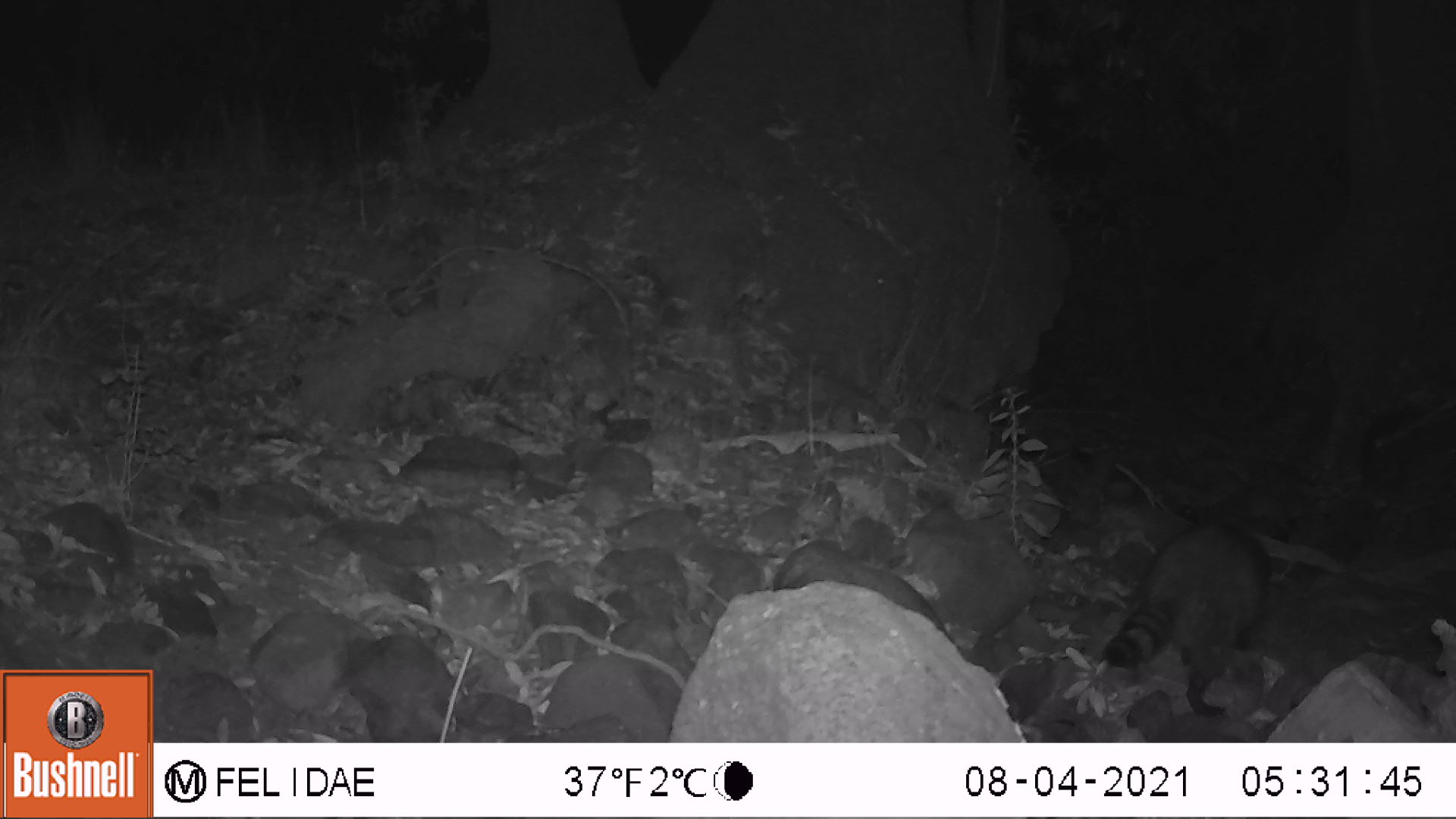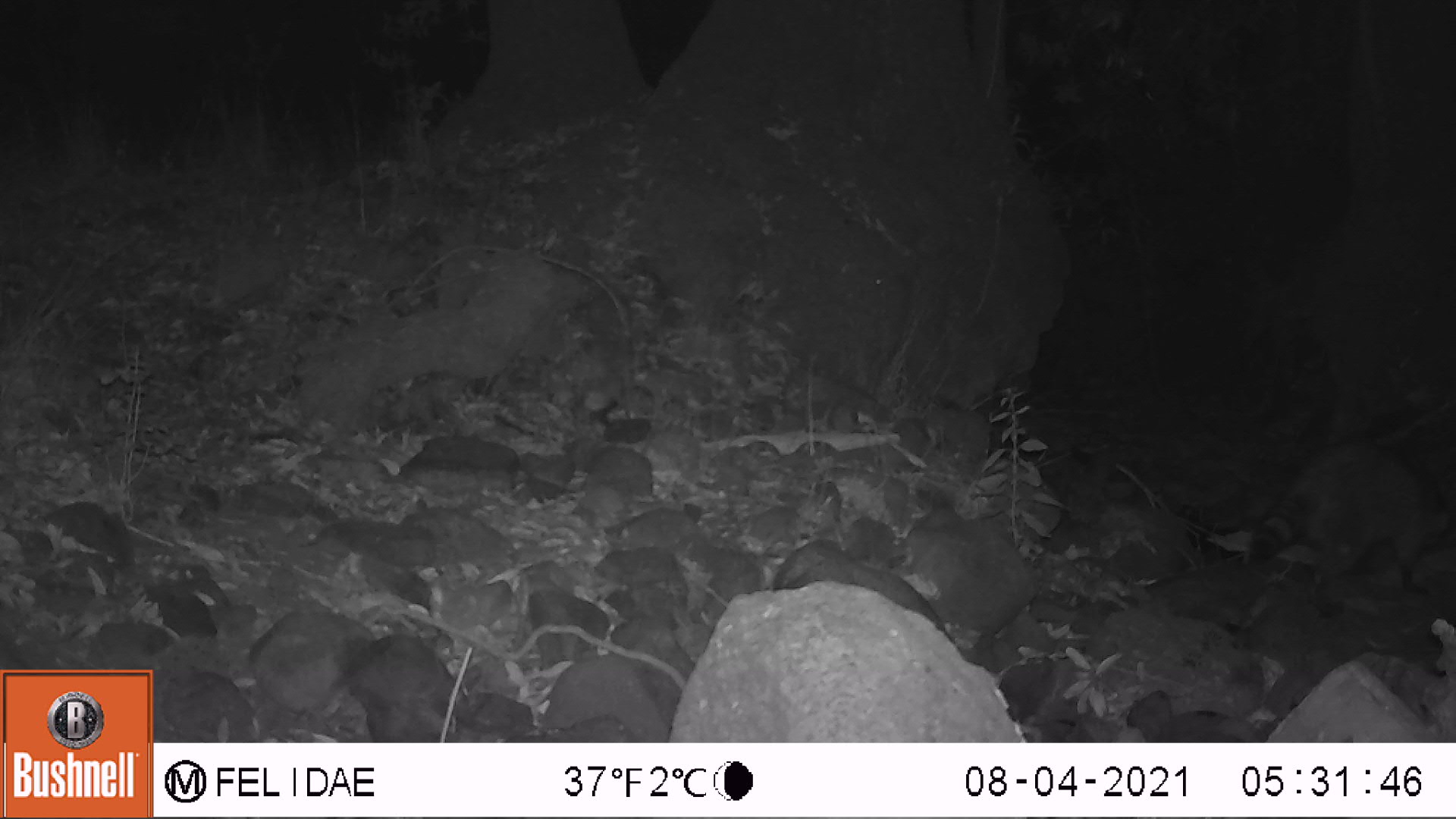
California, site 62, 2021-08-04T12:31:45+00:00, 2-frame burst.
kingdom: Animalia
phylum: Chordata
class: Mammalia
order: Carnivora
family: Procyonidae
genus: Procyon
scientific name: Procyon lotor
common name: raccoon